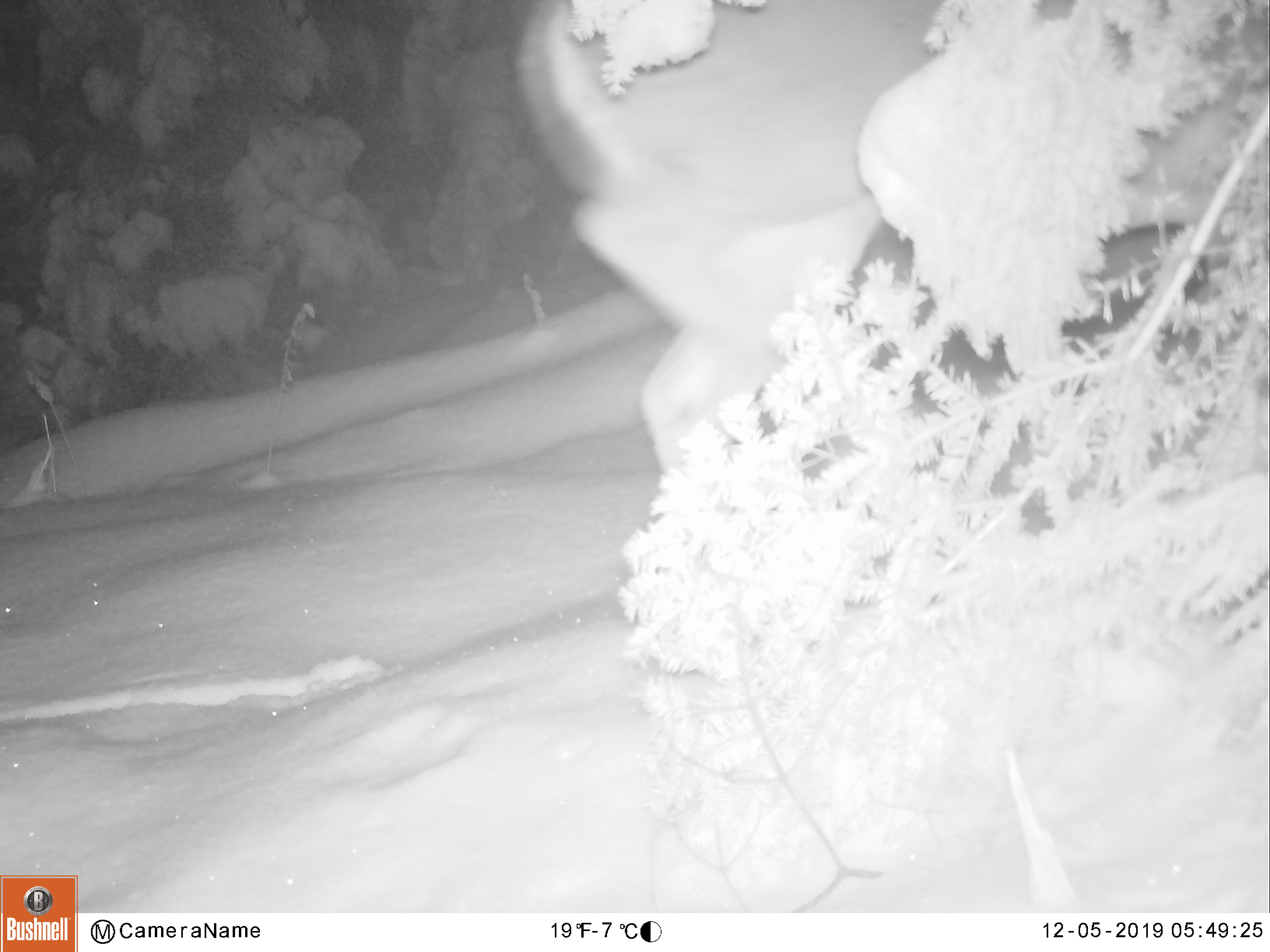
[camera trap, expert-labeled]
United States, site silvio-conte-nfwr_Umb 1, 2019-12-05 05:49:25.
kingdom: Animalia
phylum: Chordata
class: Mammalia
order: Artiodactyla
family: Cervidae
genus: Odocoileus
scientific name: Odocoileus virginianus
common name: white-tailed deer